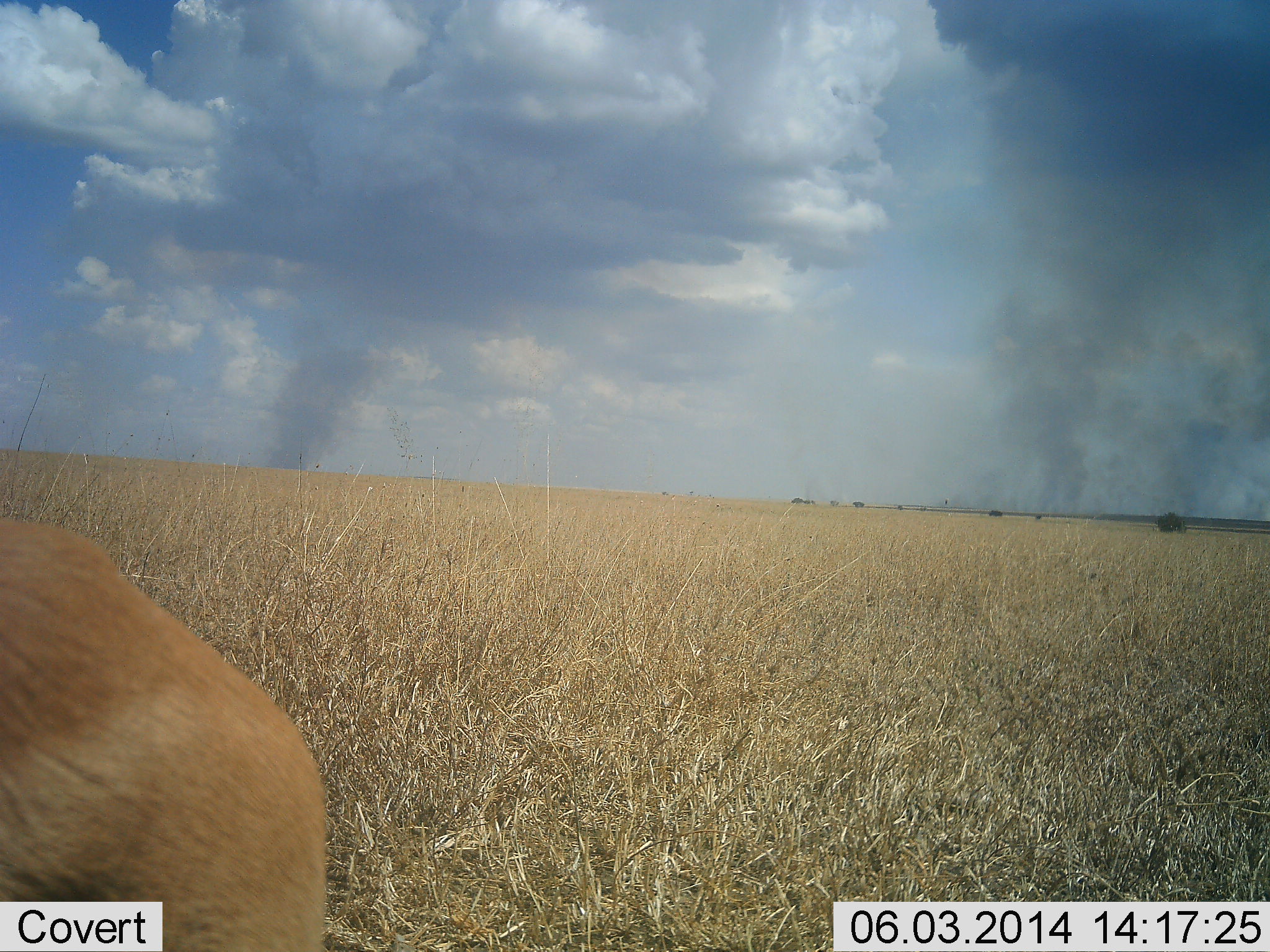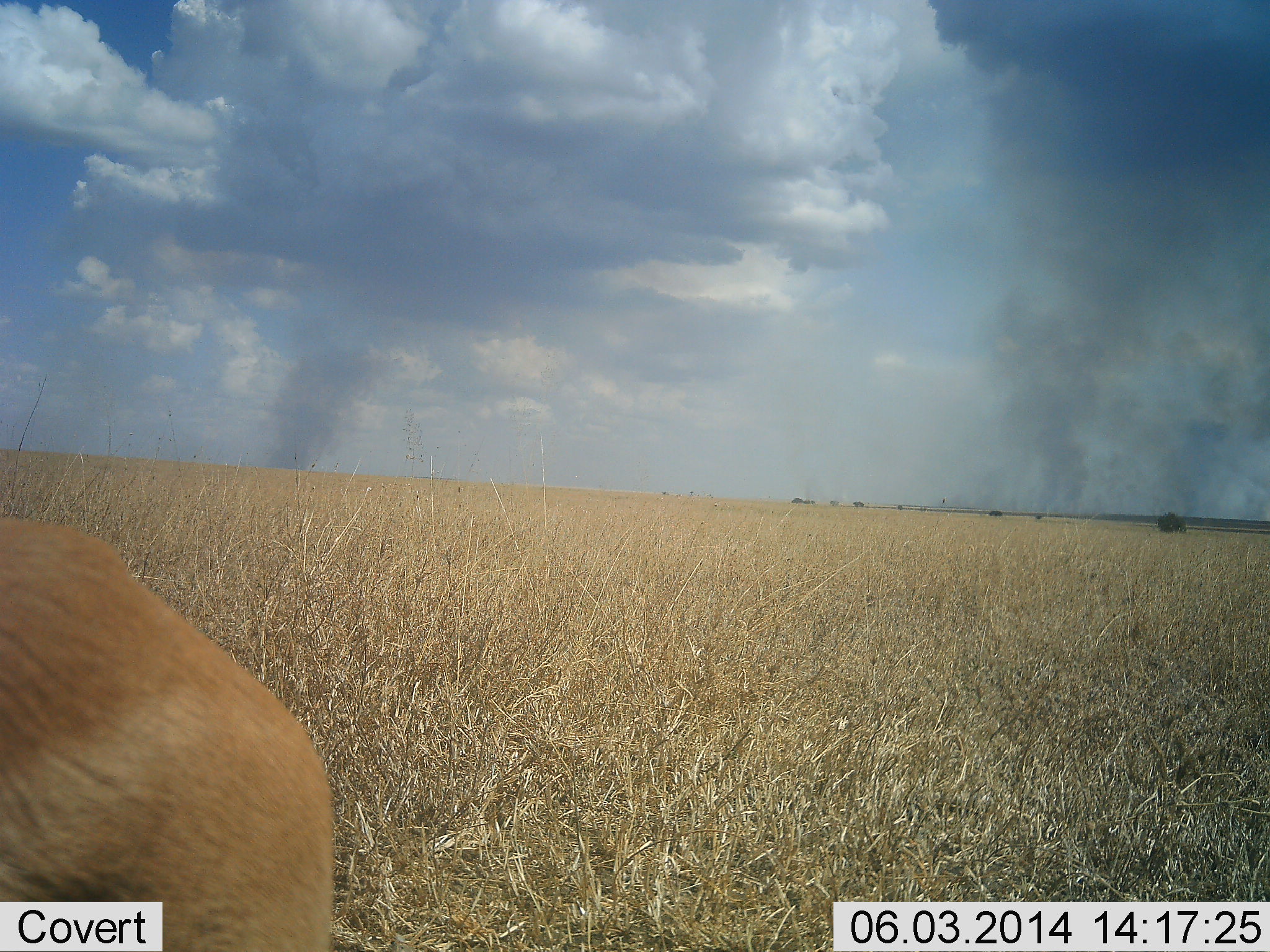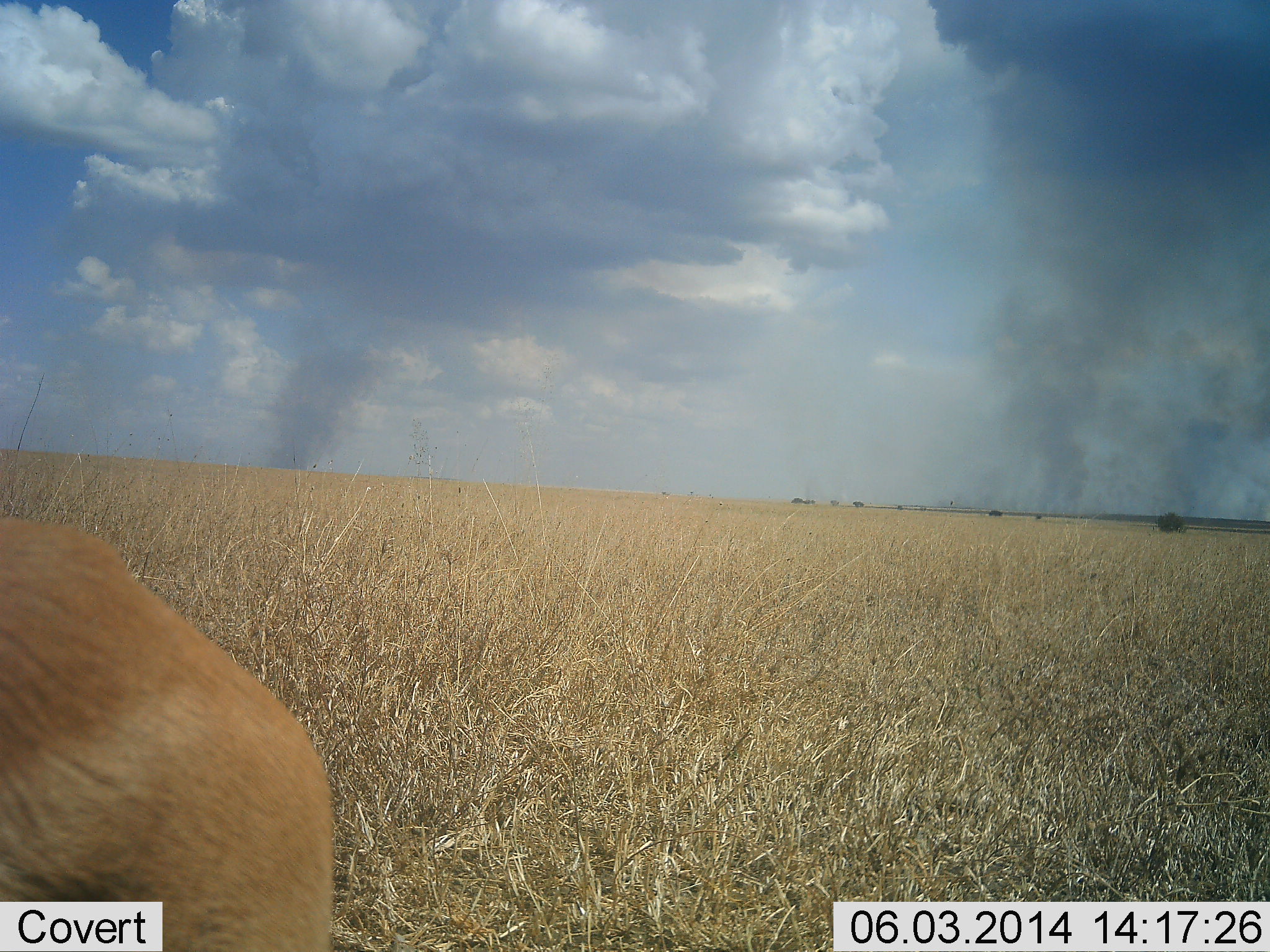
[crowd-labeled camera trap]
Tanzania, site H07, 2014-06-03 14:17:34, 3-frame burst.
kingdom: Animalia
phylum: Chordata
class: Mammalia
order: Artiodactyla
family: Bovidae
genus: Eudorcas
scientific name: Eudorcas thomsonii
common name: thomson's gazelle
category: gazellethomsons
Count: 1.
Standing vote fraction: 86%.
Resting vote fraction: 14%.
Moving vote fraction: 0%.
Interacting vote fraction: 0%.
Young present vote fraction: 0%.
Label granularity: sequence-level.